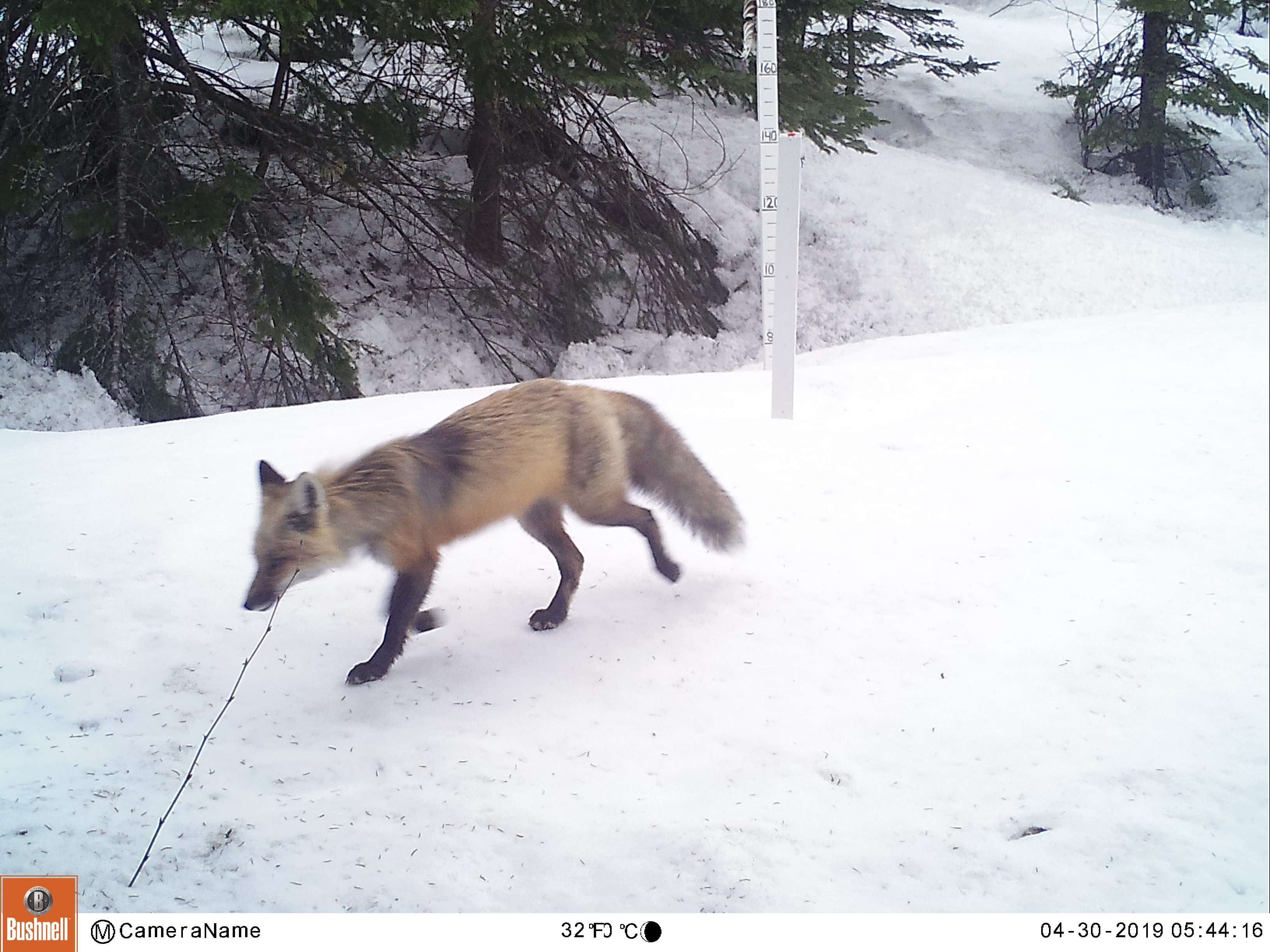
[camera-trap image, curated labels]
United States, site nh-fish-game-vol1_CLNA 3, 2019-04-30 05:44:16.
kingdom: Animalia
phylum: Chordata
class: Mammalia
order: Carnivora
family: Canidae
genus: Vulpes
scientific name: Vulpes vulpes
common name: red fox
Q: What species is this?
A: Red fox (Vulpes vulpes).